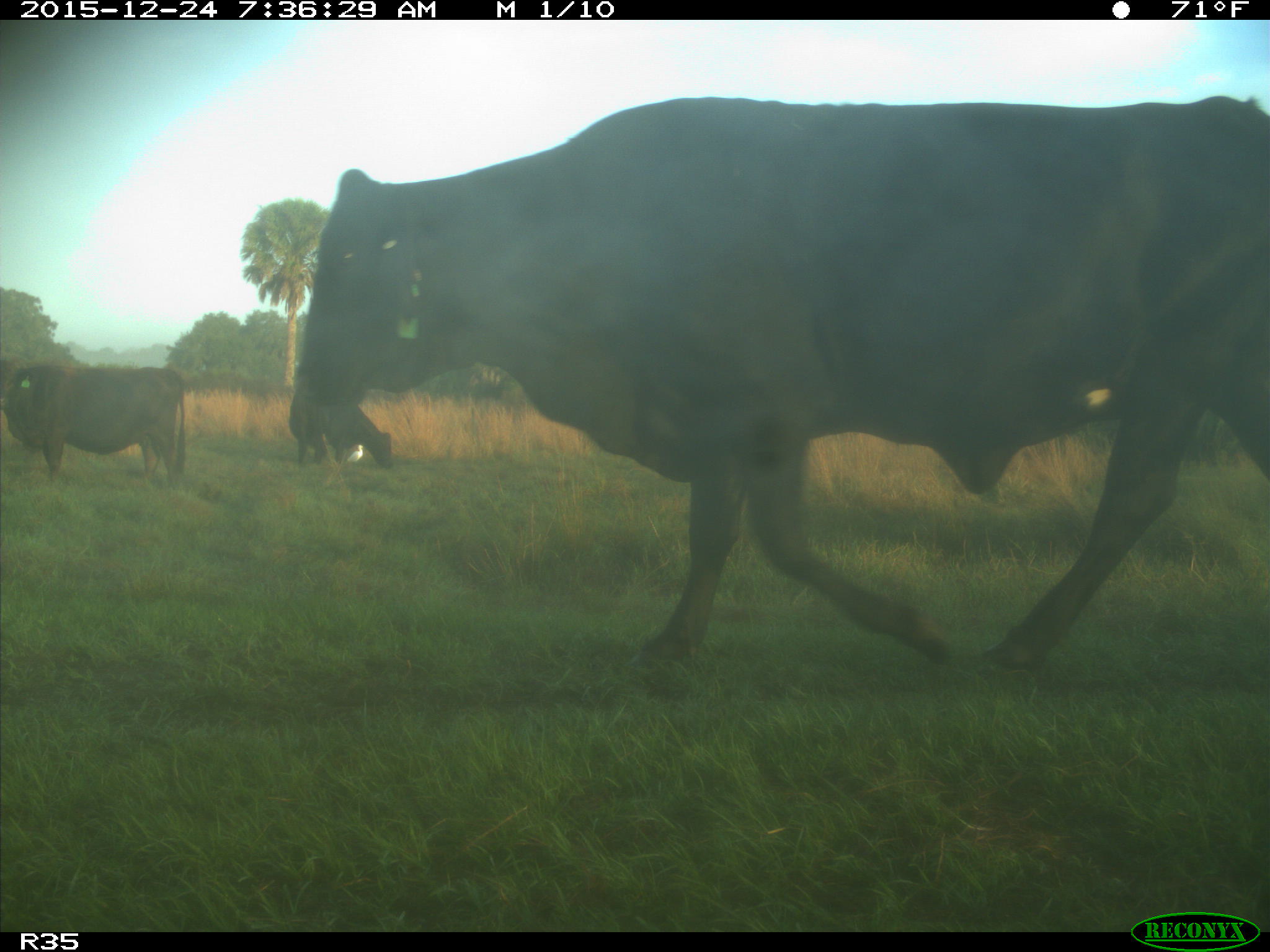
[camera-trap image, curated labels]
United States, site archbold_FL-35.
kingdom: Animalia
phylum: Chordata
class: Mammalia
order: Artiodactyla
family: Bovidae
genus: Bos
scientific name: Bos taurus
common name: domestic cow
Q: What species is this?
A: Bos taurus (domestic cow).